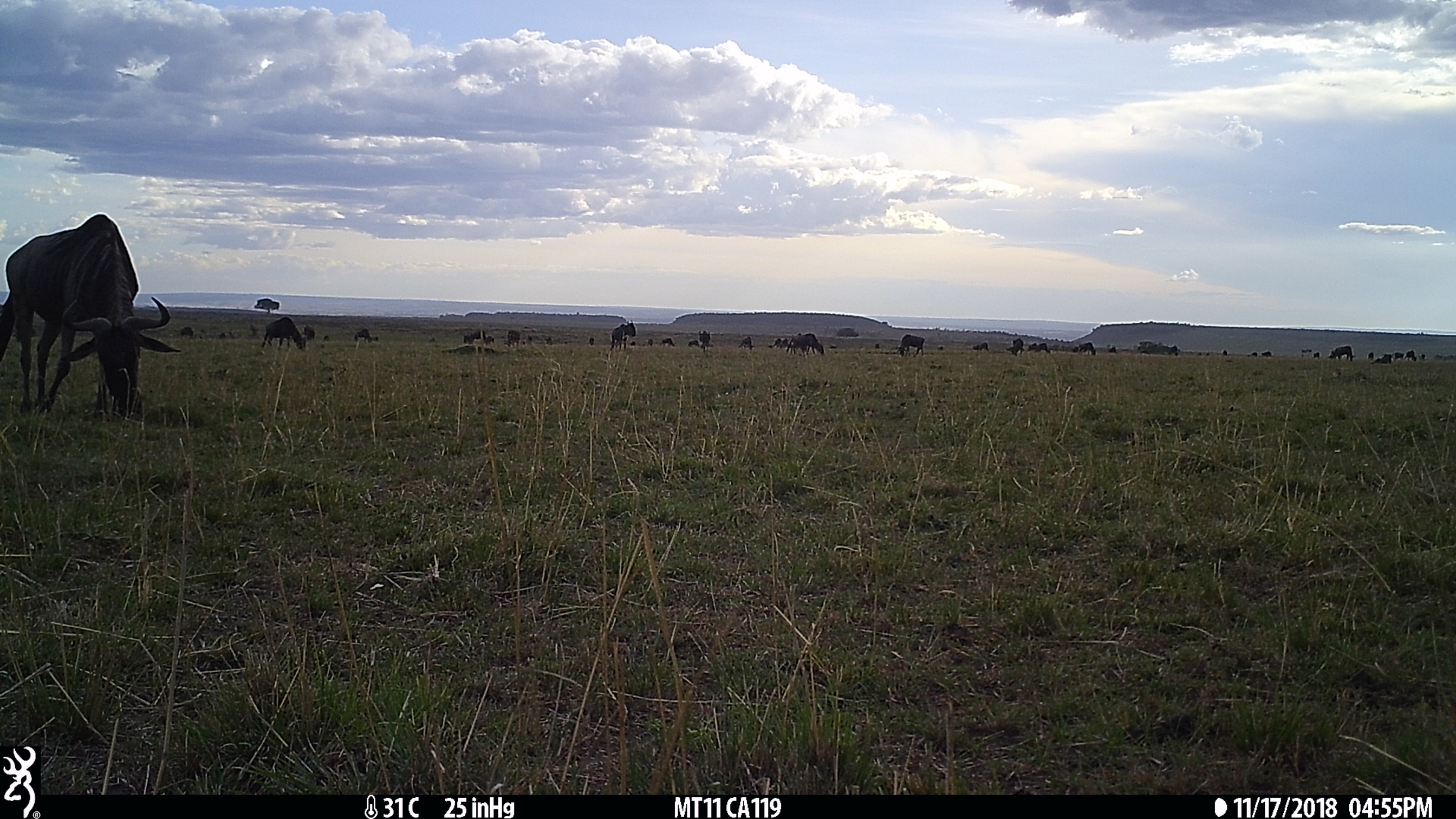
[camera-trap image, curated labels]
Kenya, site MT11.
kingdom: Animalia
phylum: Chordata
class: Mammalia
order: Artiodactyla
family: Bovidae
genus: Connochaetes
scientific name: Connochaetes taurinus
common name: blue wildebeest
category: wildebeest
Wildebeest (blue wildebeest) (Connochaetes taurinus).